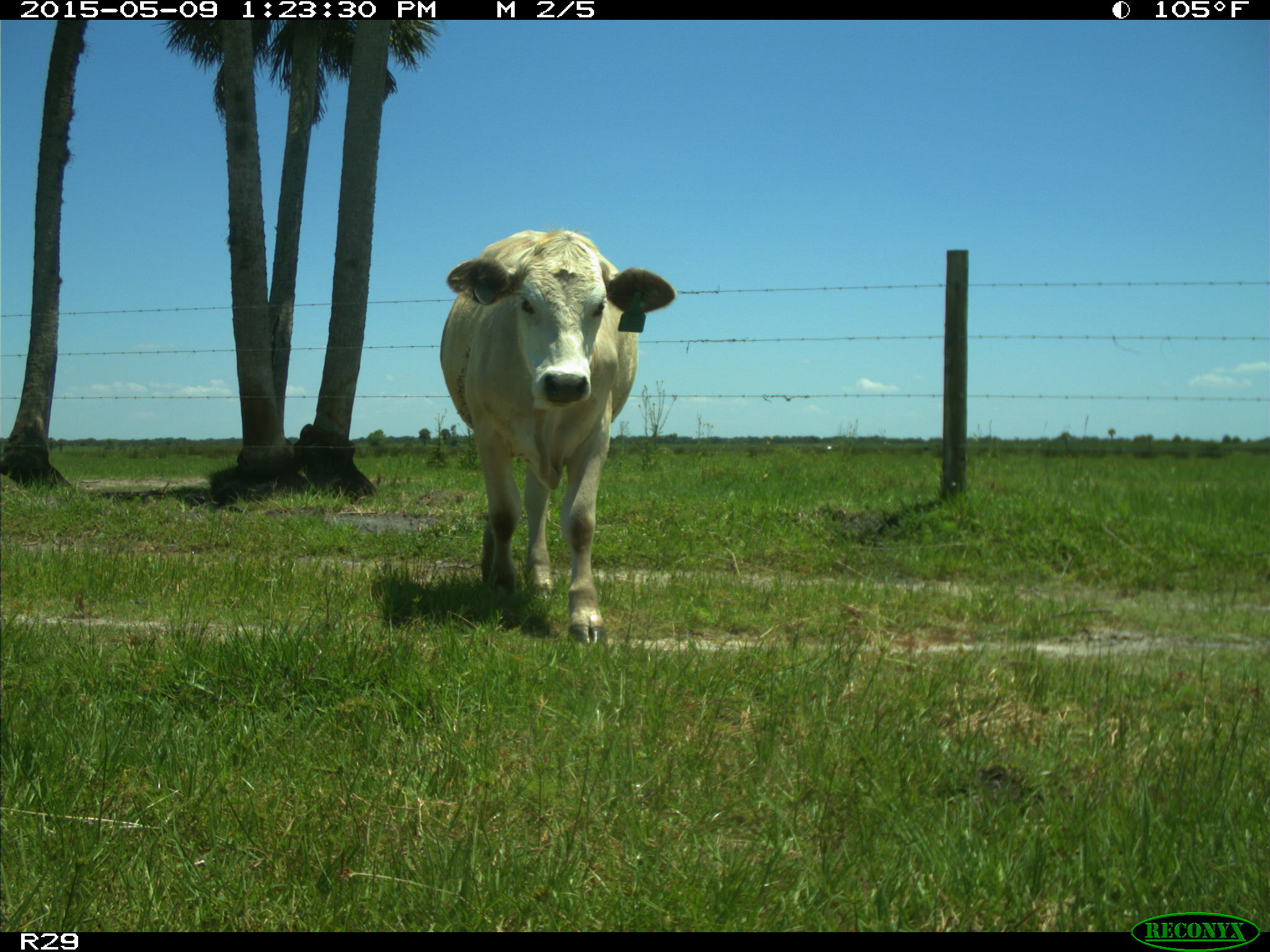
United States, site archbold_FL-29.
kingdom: Animalia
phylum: Chordata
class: Mammalia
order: Artiodactyla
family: Bovidae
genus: Bos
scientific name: Bos taurus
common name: domestic cow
Bos taurus (domestic cow).